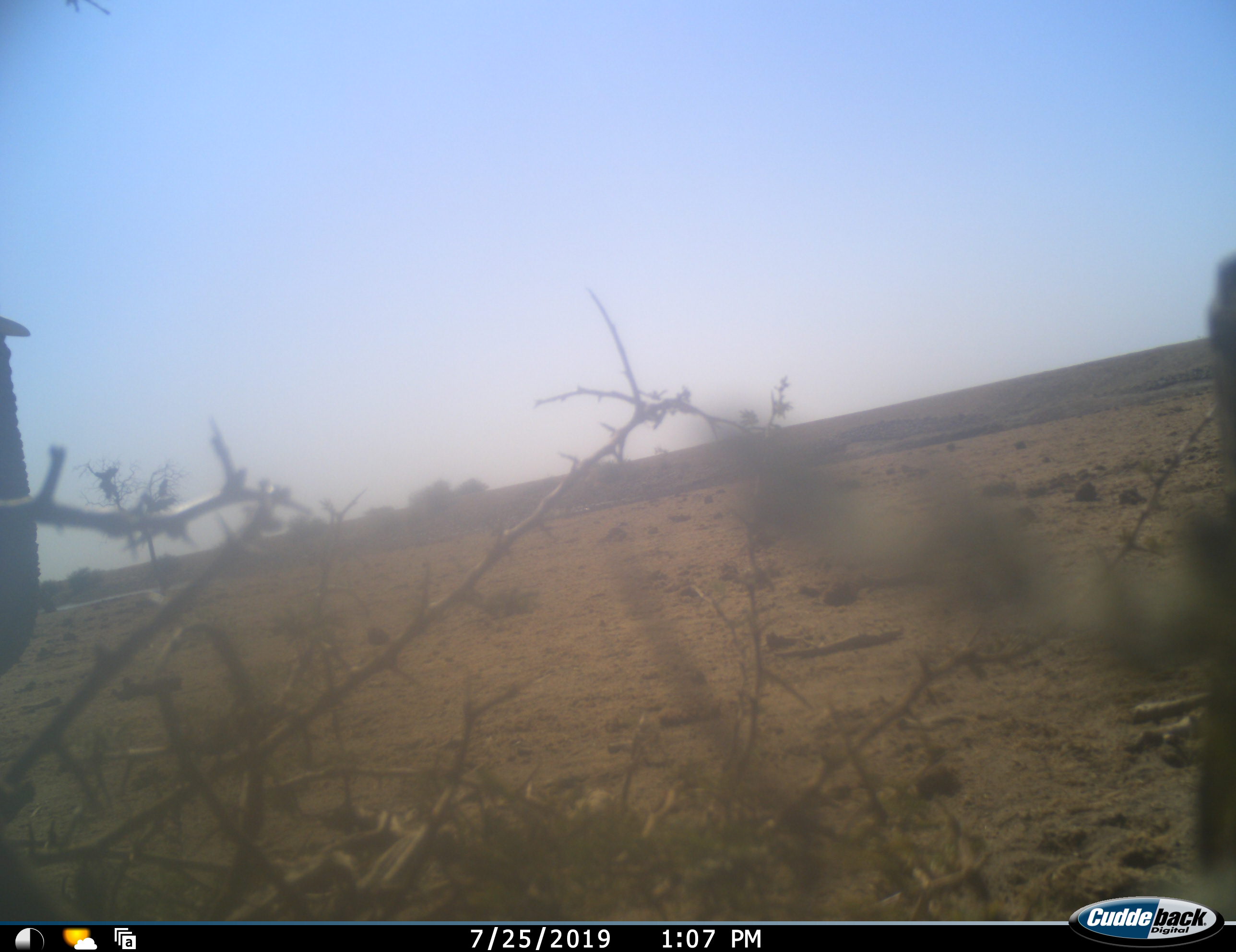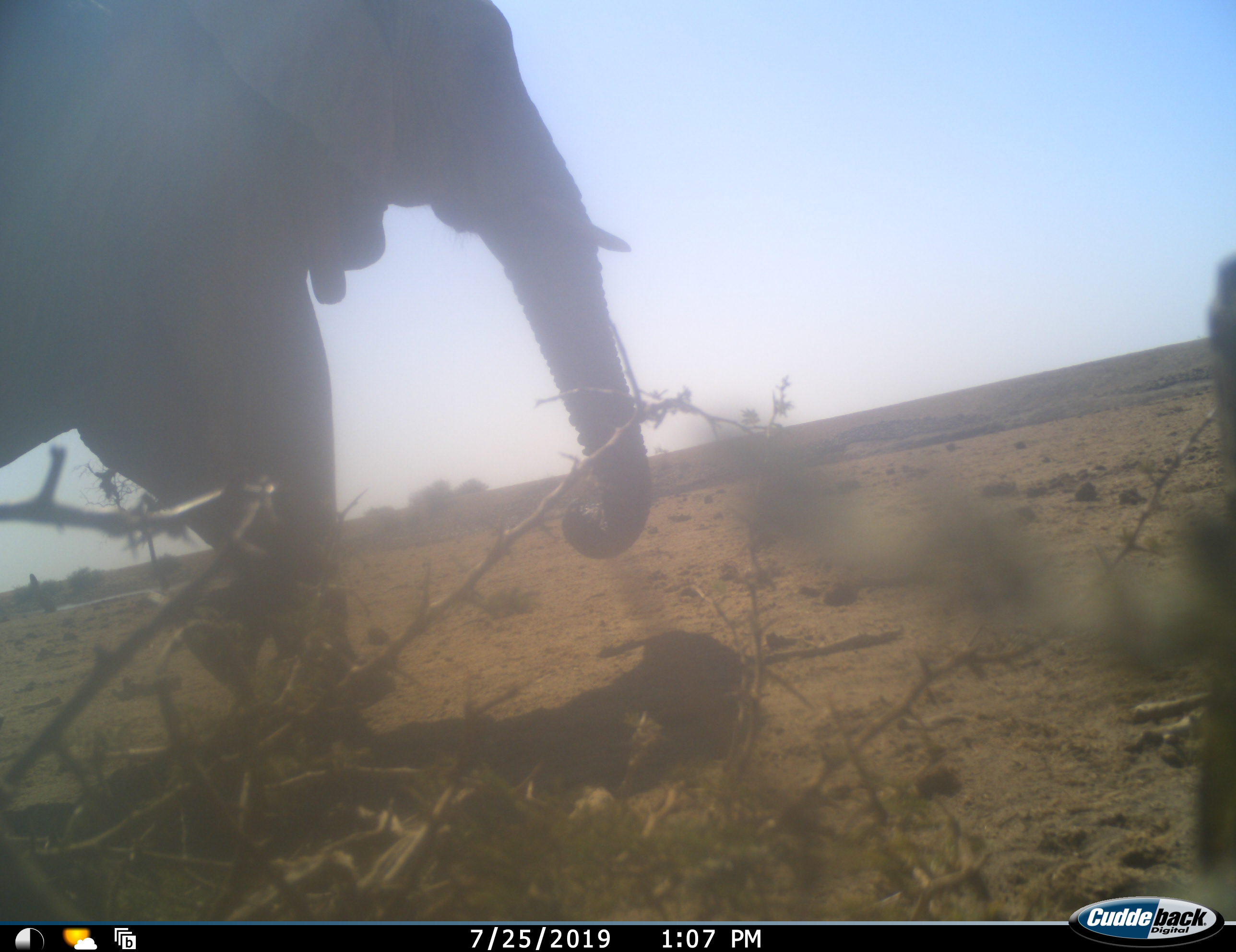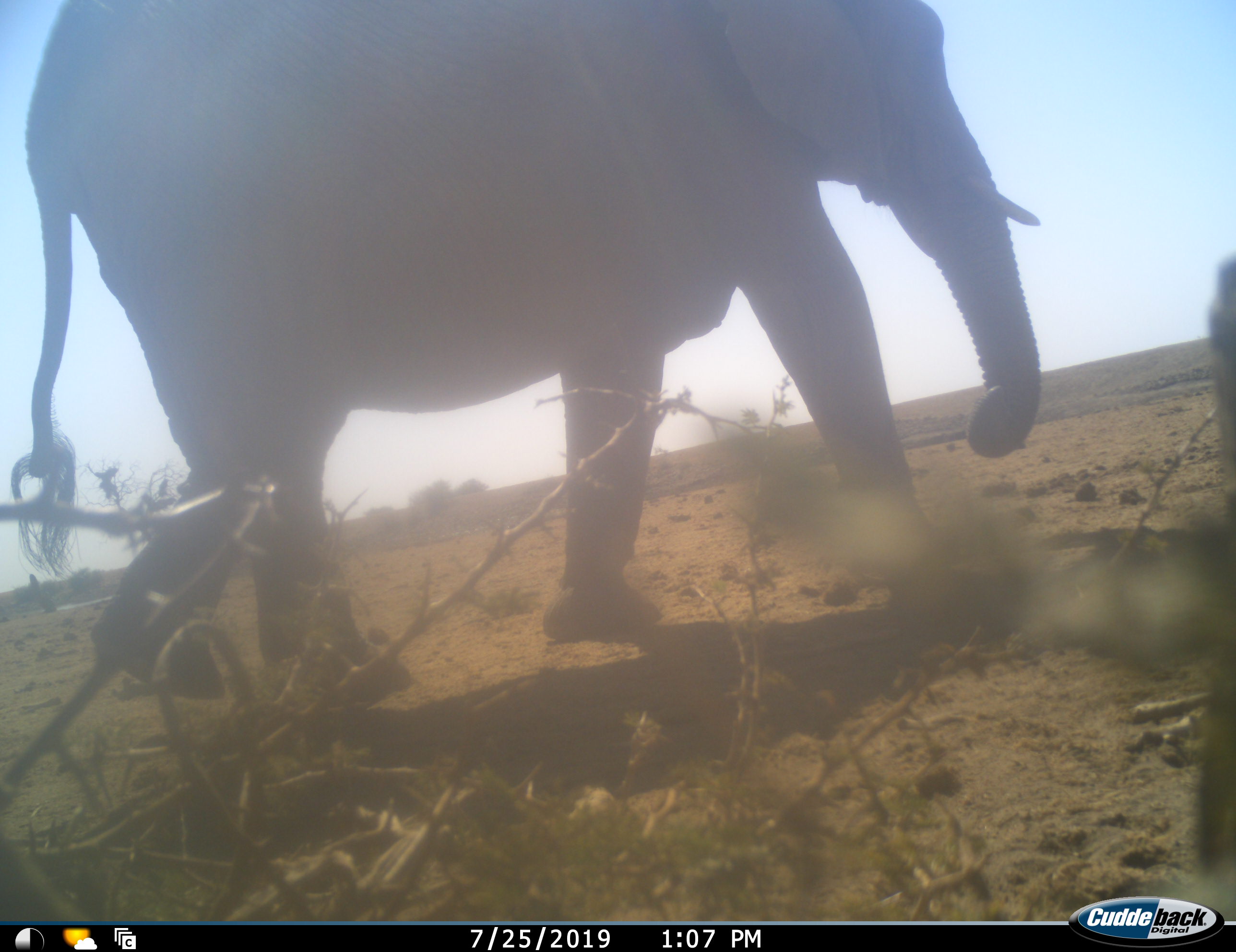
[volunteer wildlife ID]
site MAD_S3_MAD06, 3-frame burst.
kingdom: Animalia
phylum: Chordata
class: Mammalia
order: Proboscidea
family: Elephantidae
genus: Loxodonta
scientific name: Loxodonta africana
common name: african bush elephant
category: elephant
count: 1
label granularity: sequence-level